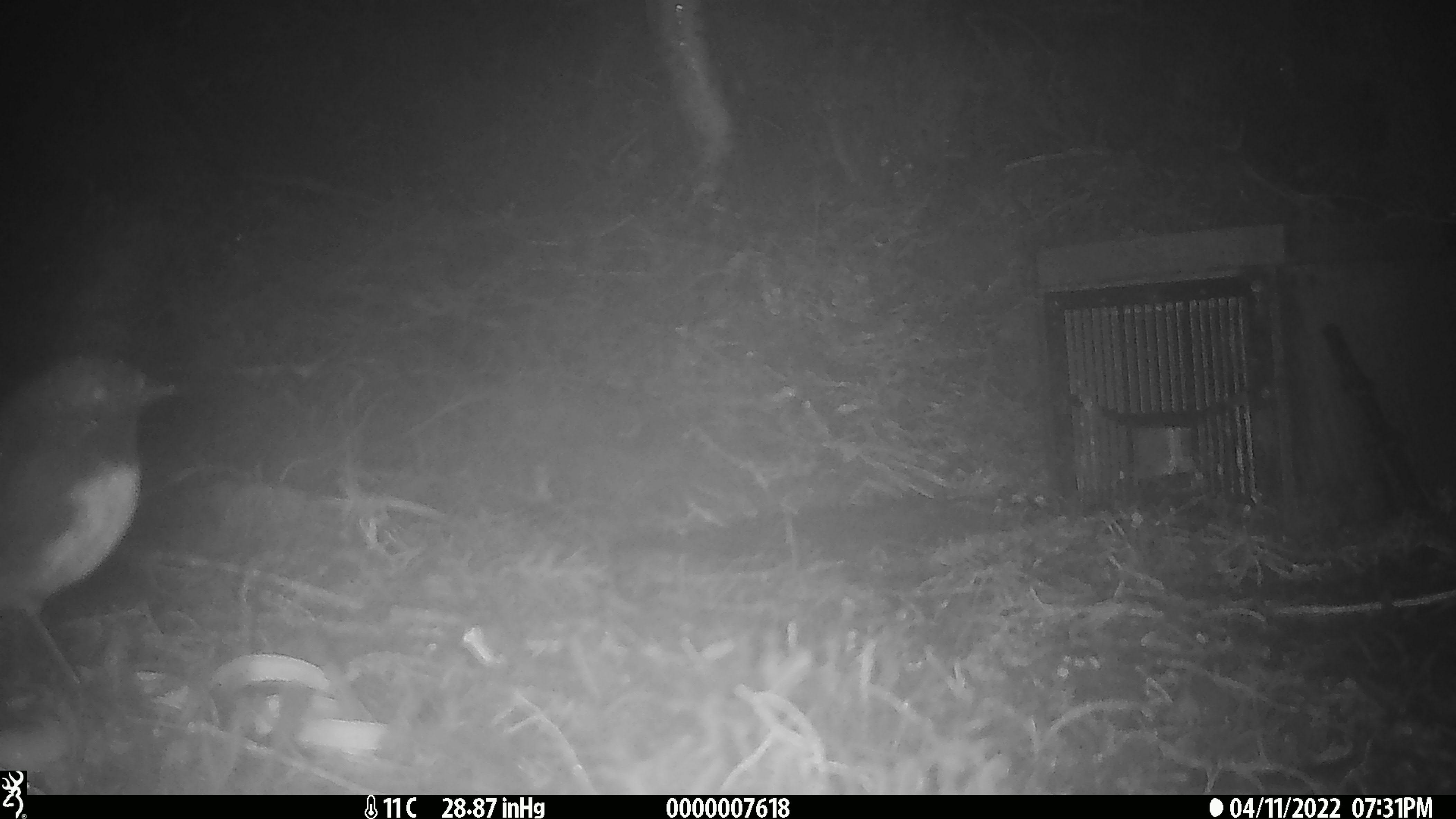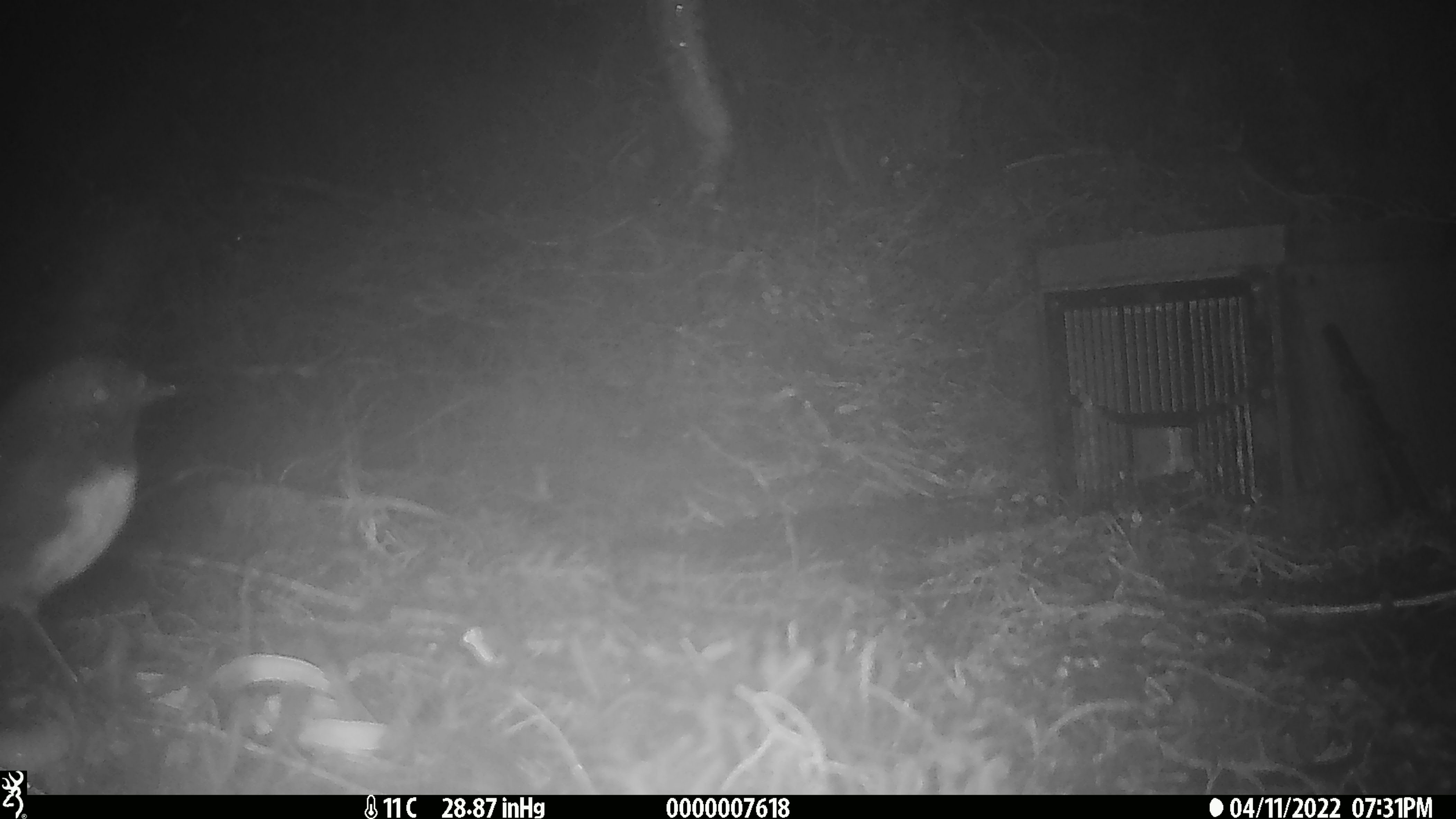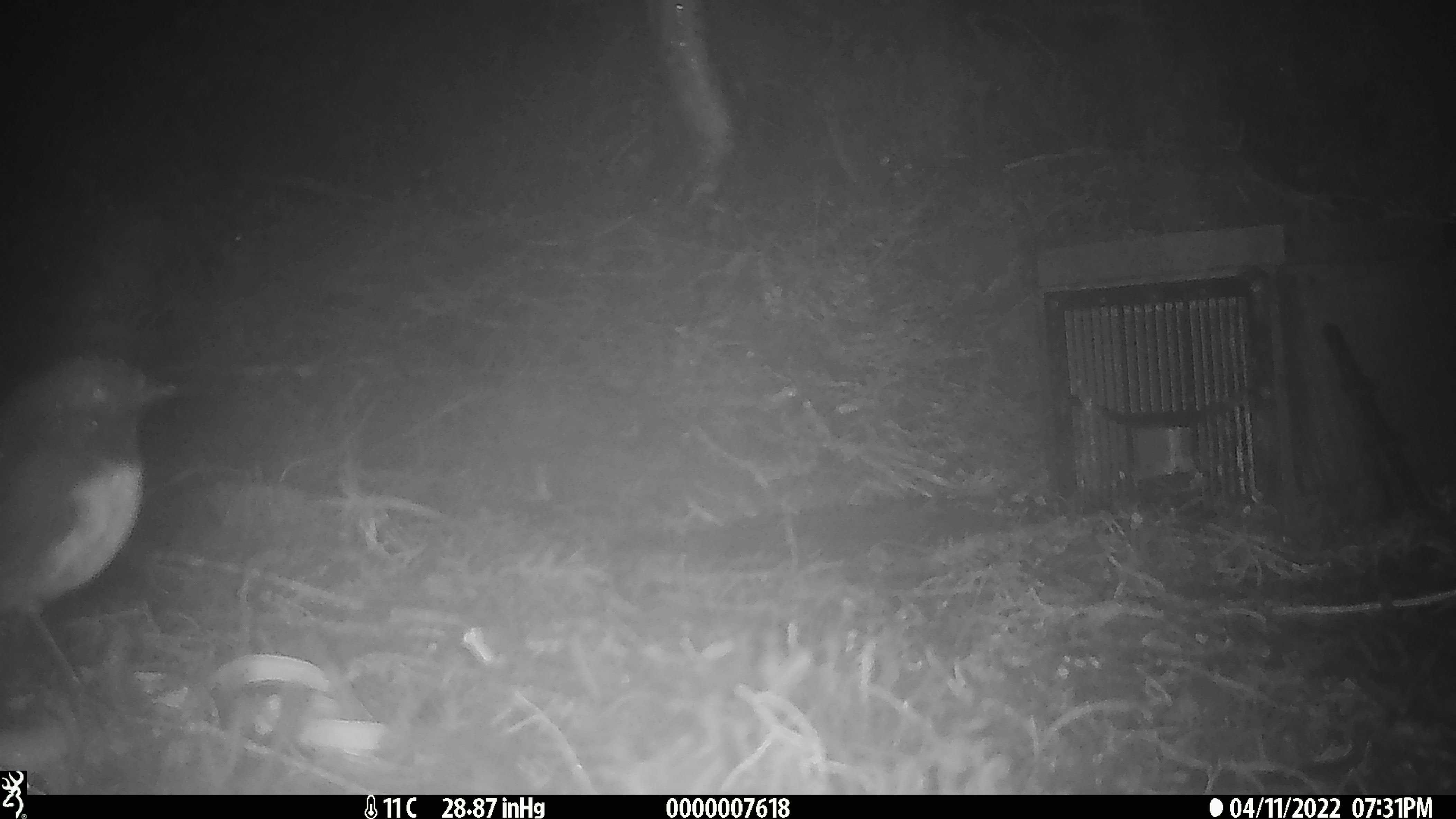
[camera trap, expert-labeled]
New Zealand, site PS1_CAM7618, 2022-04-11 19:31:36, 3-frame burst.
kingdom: Animalia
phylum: Chordata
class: Aves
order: Passeriformes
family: Petroicidae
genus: Petroica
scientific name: Petroica australis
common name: new zealand robin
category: robin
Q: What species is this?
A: Robin (new zealand robin) (Petroica australis).